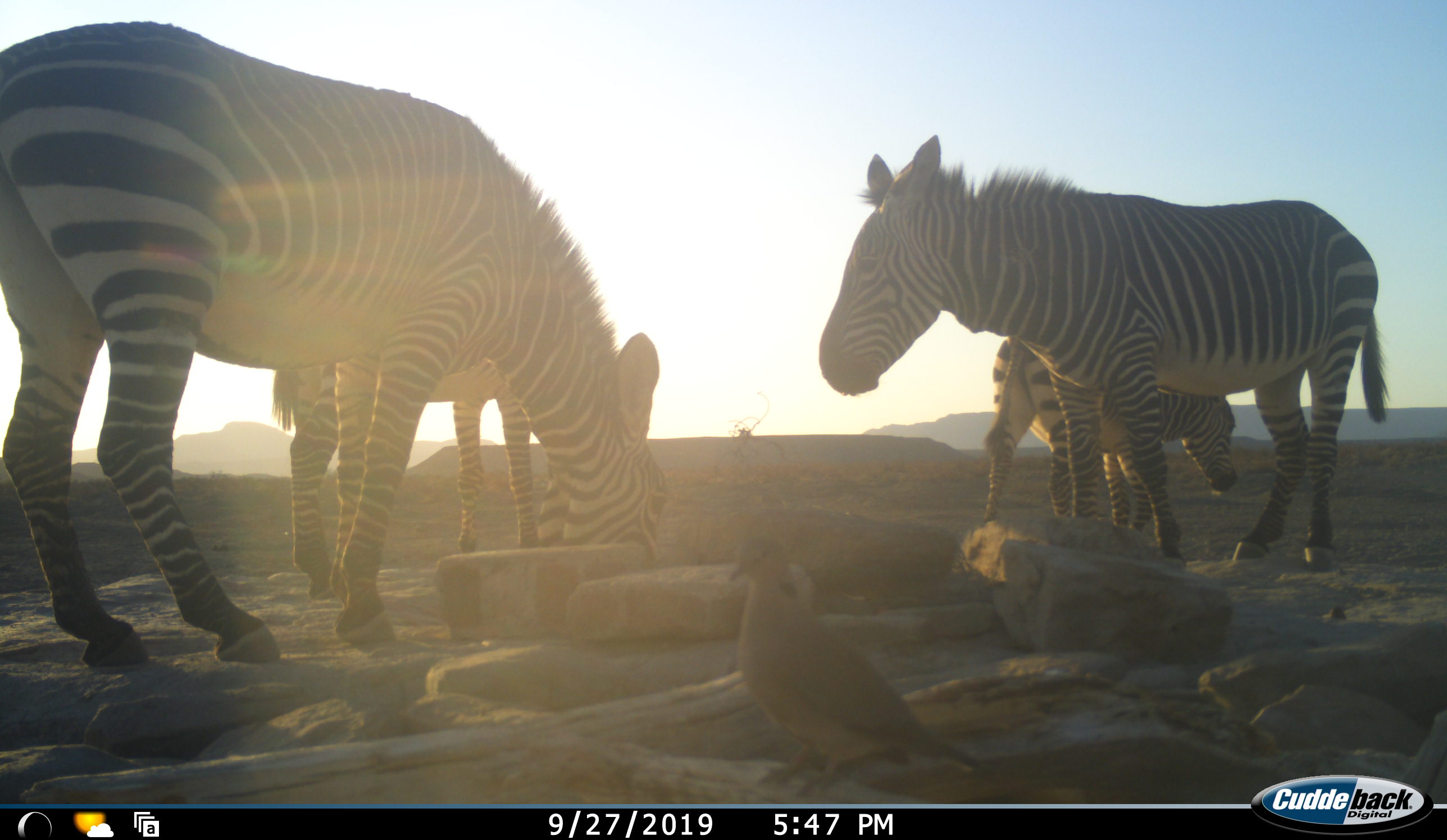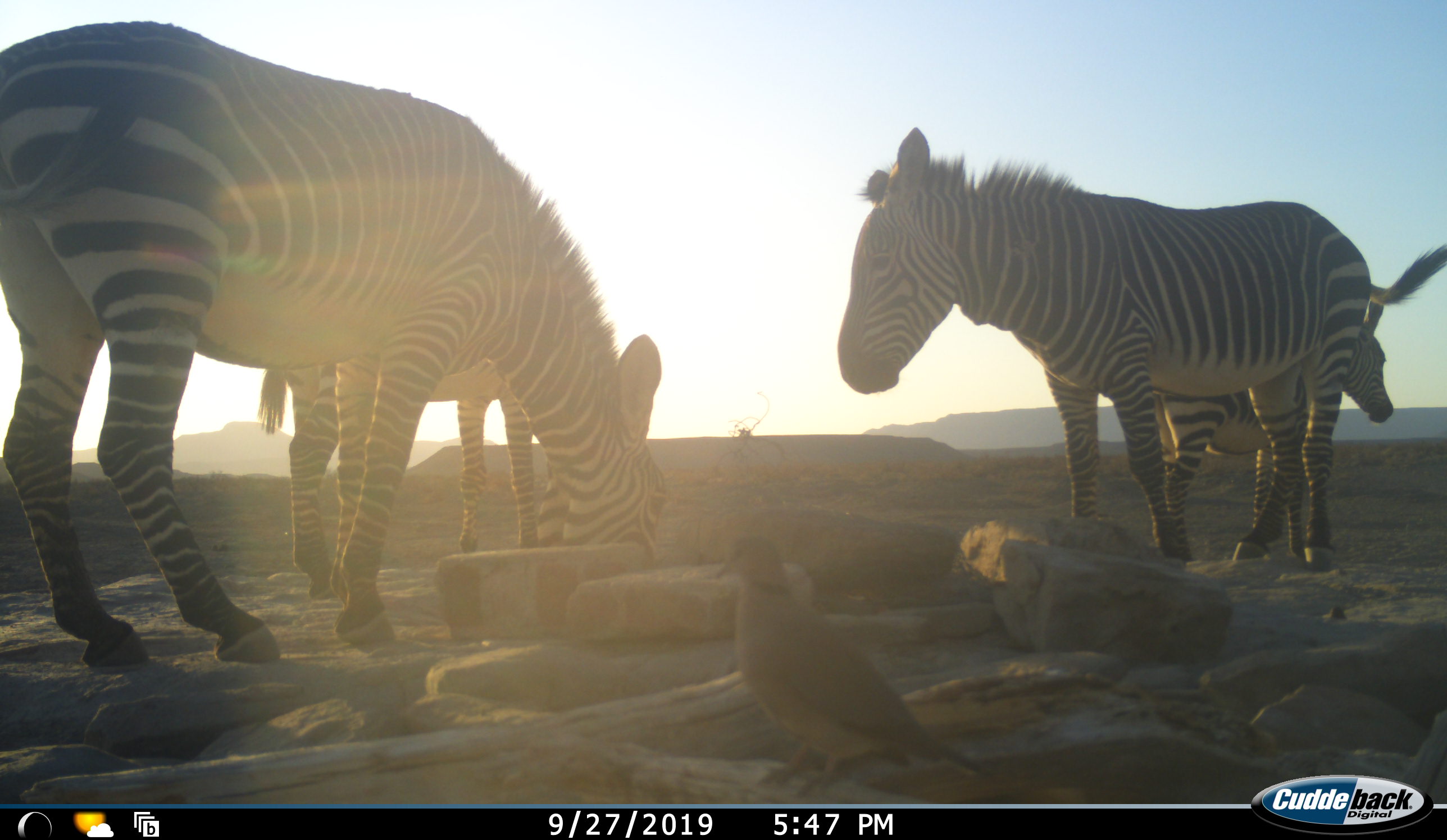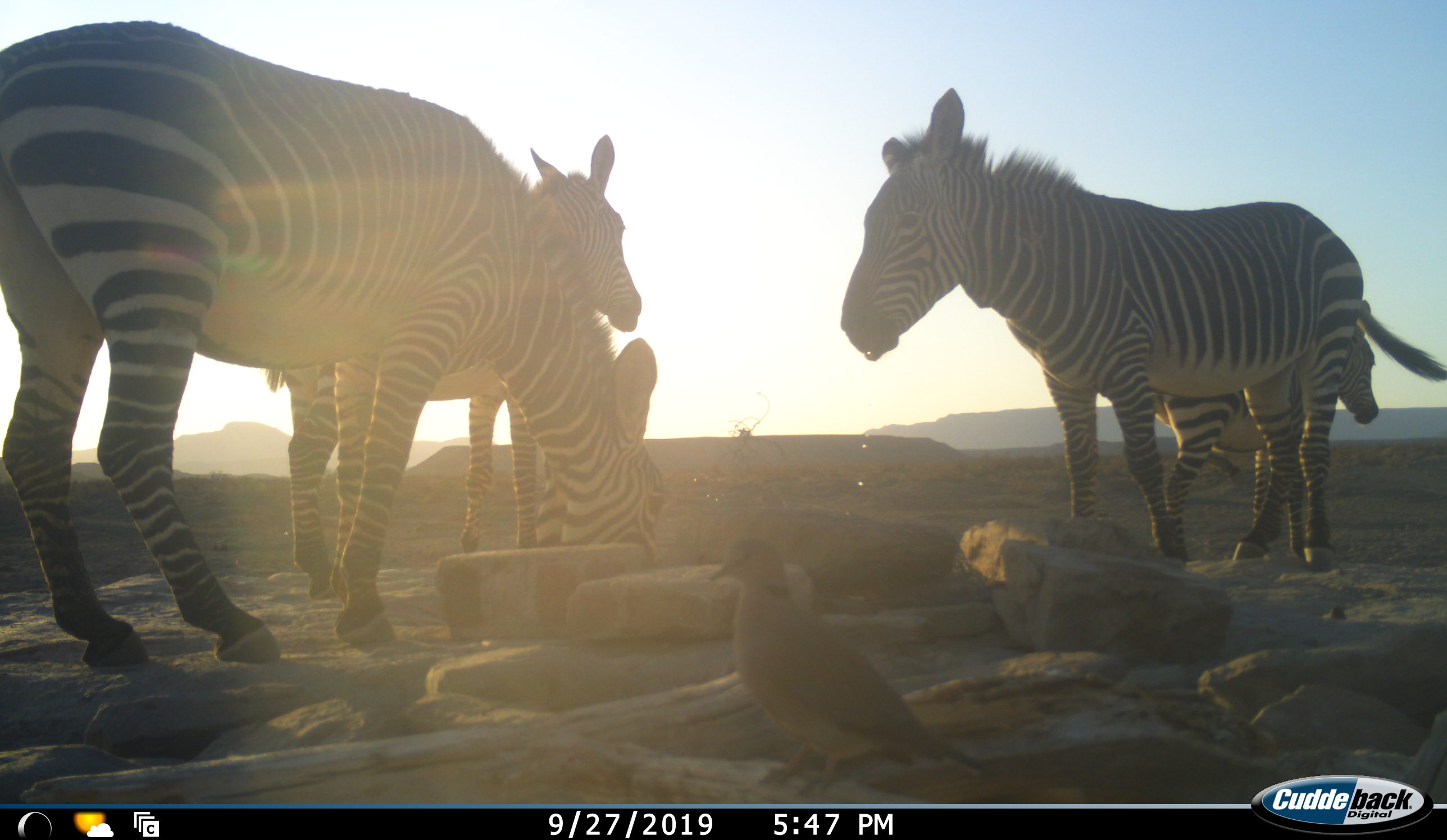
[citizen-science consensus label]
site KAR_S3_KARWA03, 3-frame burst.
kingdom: Animalia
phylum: Chordata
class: Aves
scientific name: Aves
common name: bird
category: birdother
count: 1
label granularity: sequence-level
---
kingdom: Animalia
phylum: Chordata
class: Mammalia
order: Perissodactyla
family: Equidae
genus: Equus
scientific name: Equus zebra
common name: mountain zebra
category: zebramountain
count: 4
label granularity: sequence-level